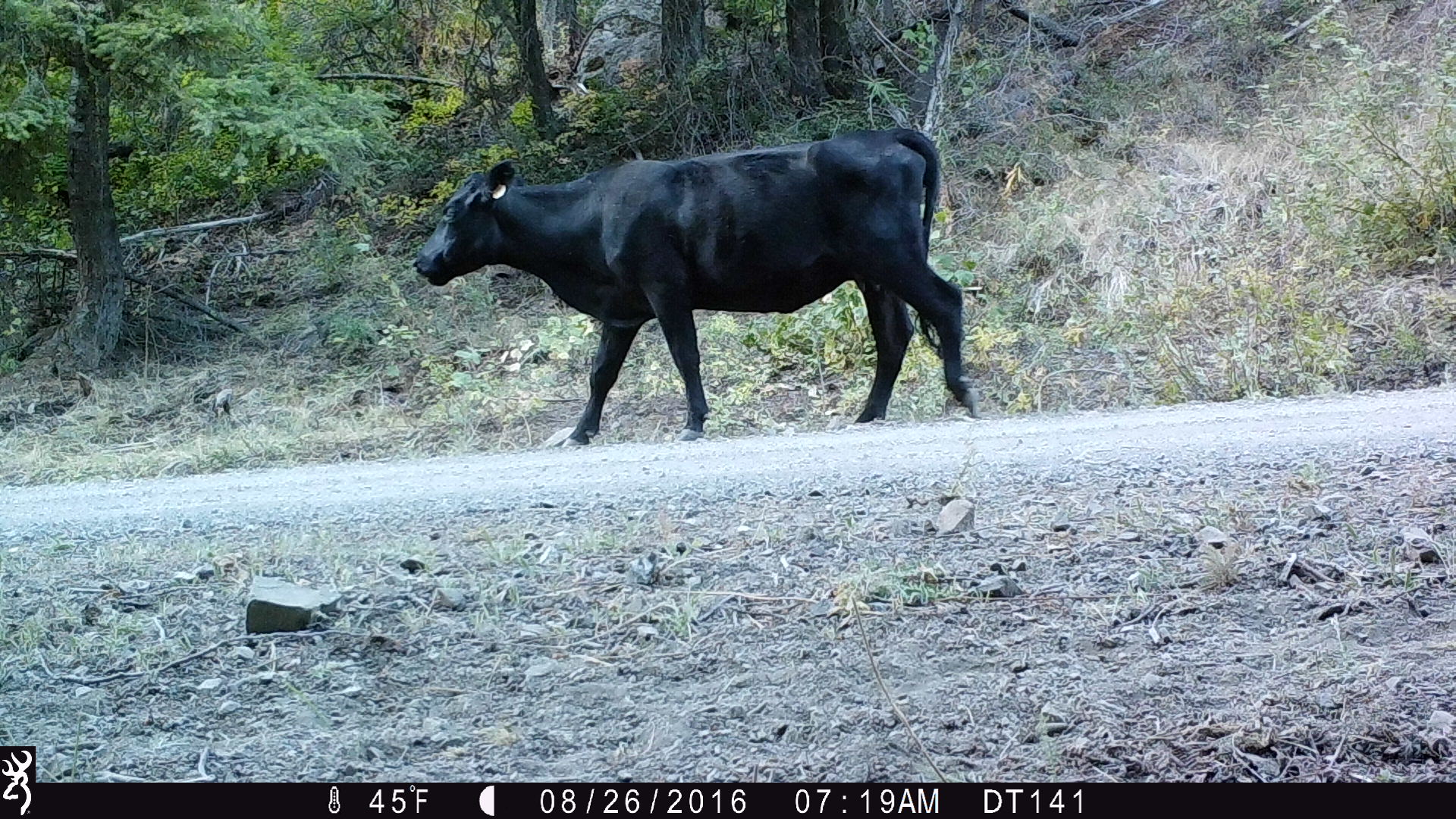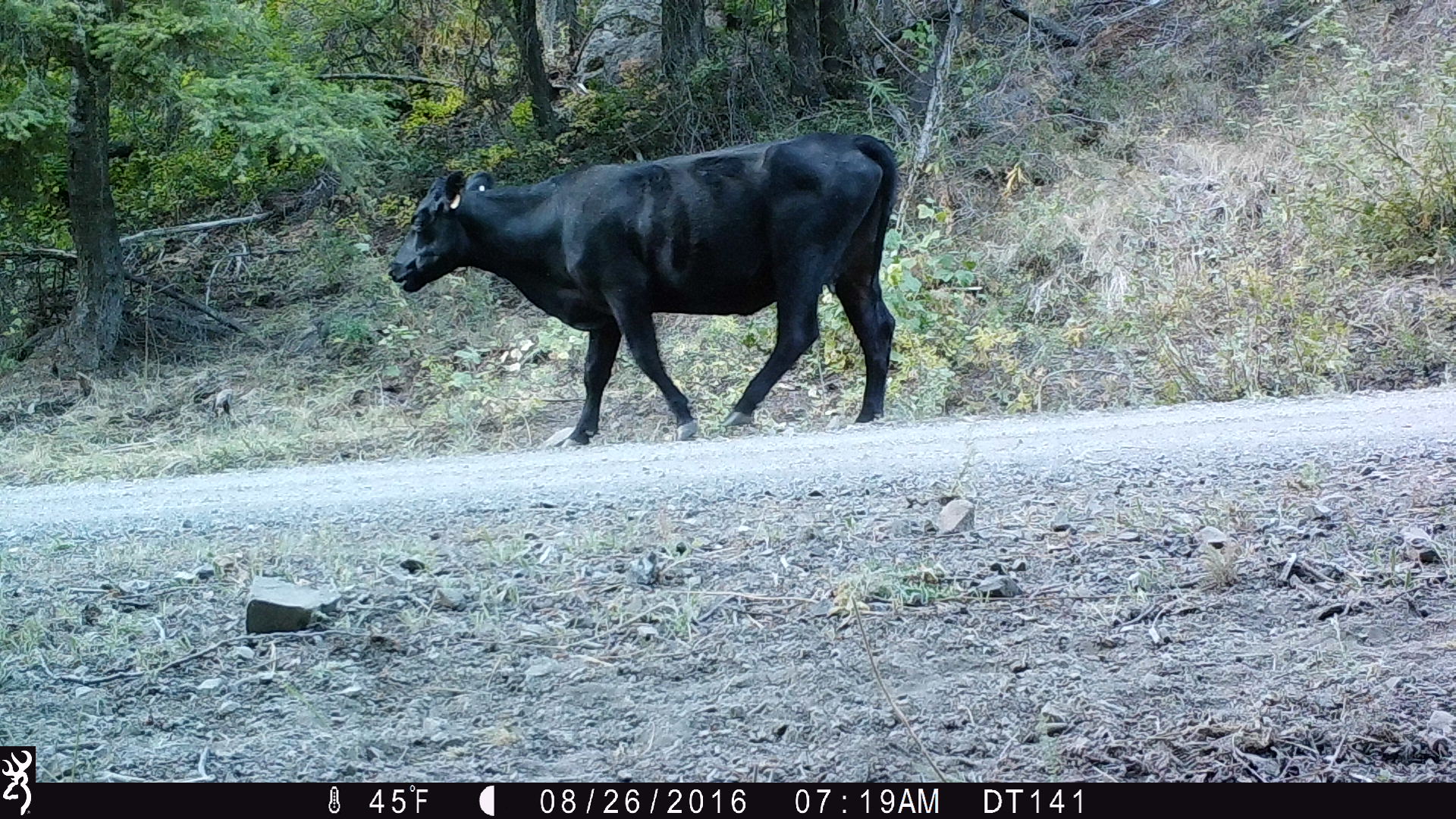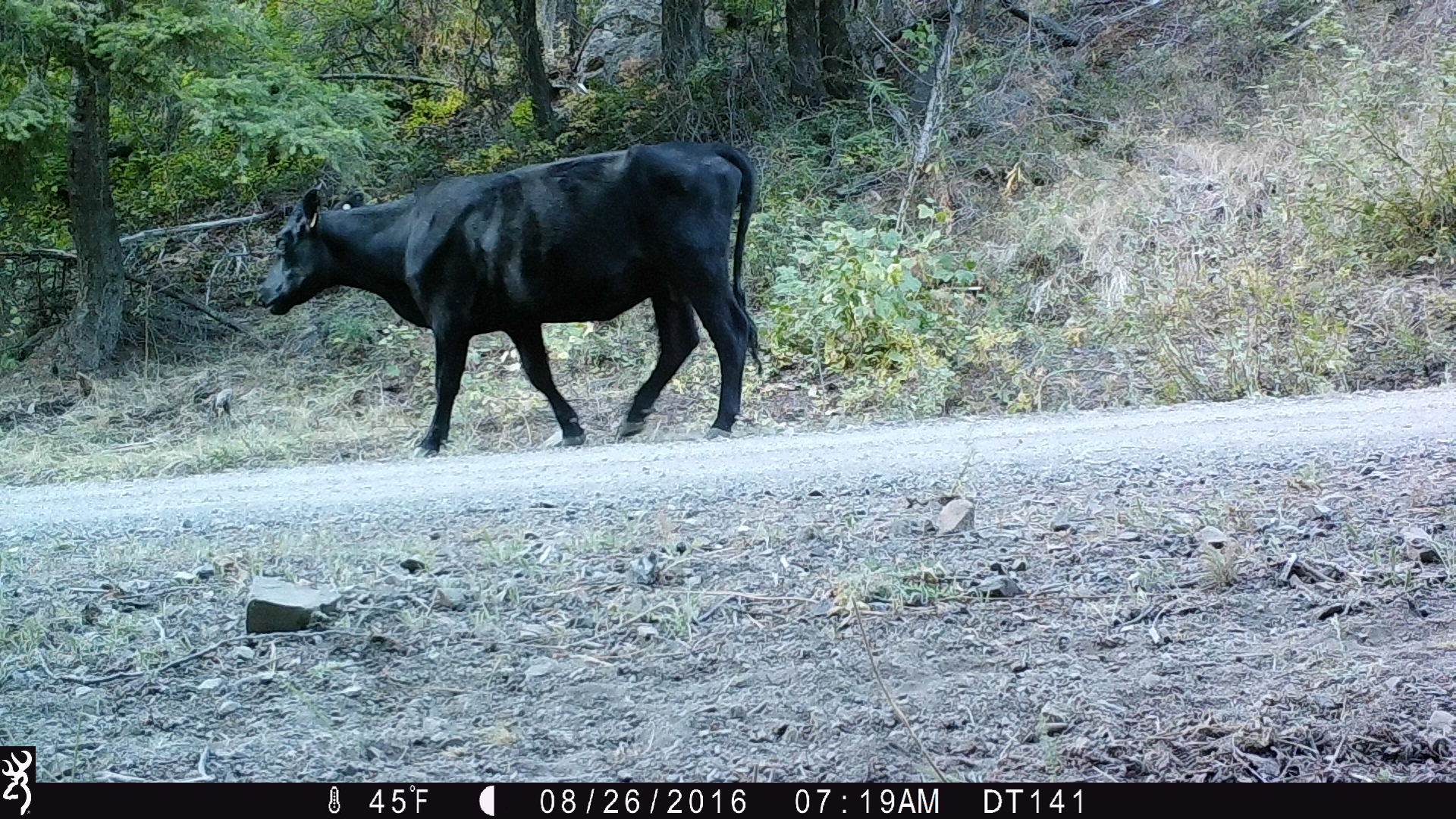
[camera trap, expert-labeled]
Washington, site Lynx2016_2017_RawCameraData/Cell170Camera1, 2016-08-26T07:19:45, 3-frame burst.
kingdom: Animalia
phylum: Chordata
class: Mammalia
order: Artiodactyla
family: Bovidae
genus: Bos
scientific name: Bos taurus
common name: domestic cattle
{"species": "domestic cattle (Bos taurus)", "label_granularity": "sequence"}